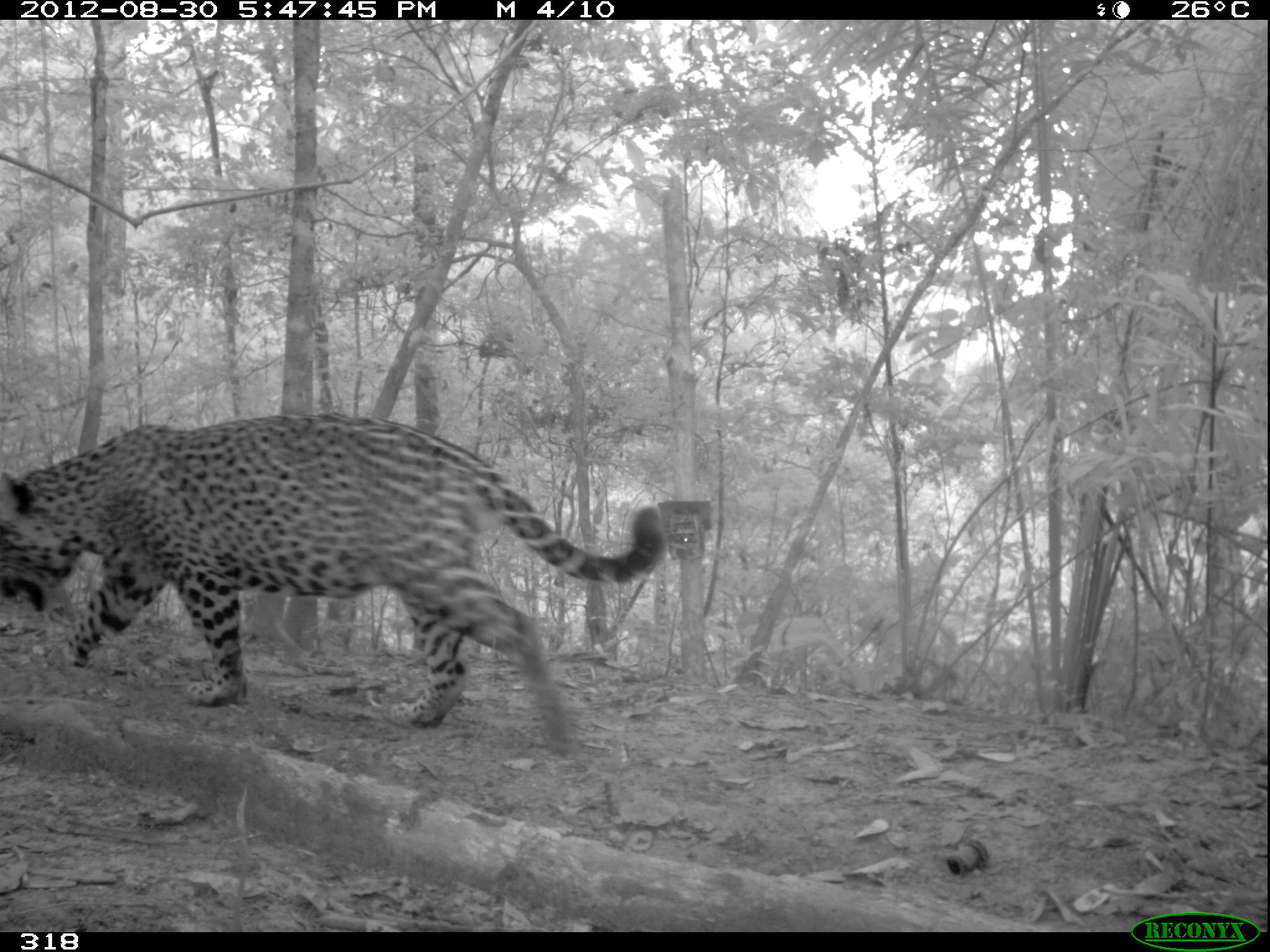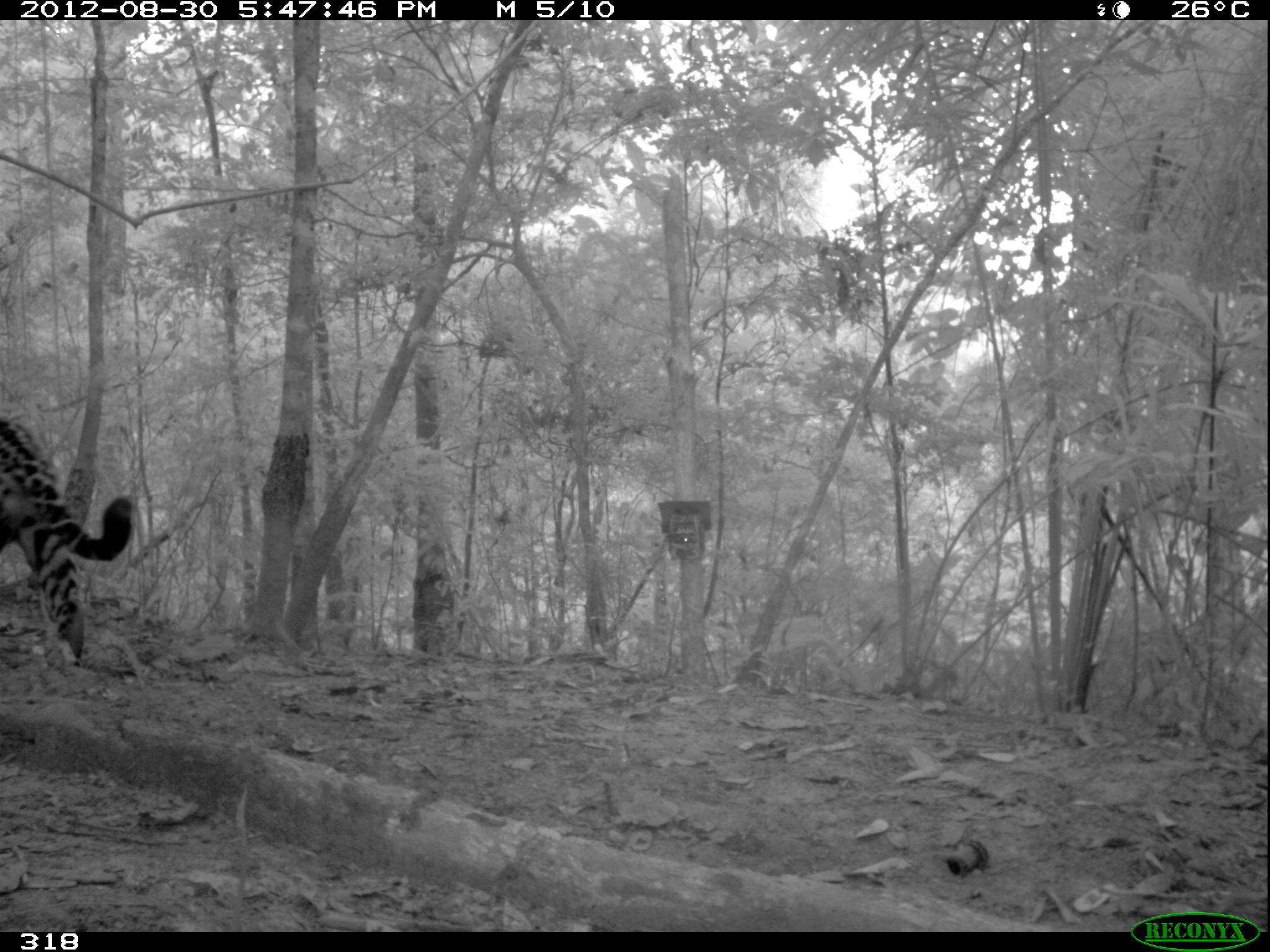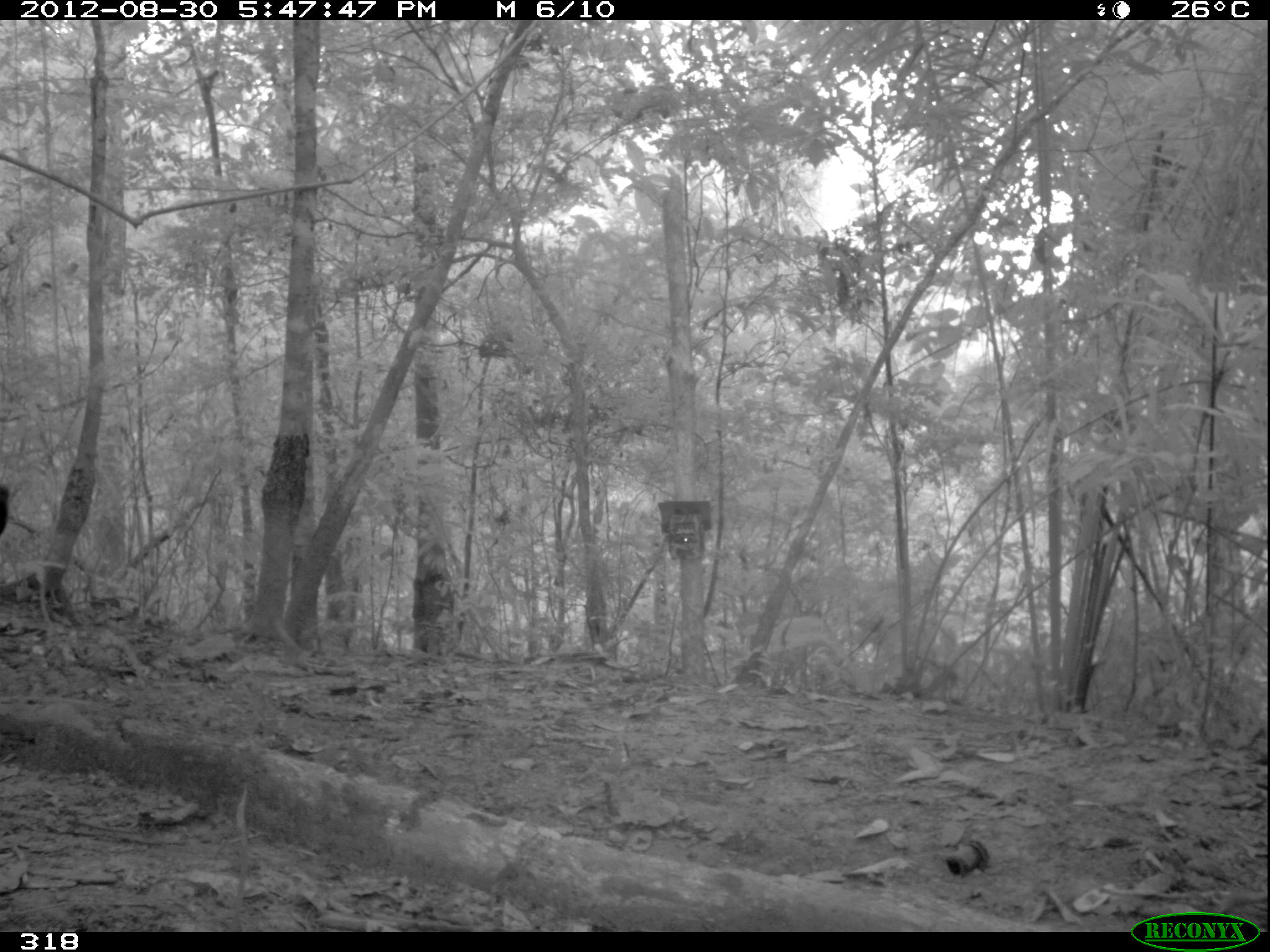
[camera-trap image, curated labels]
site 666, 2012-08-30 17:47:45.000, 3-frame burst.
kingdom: Animalia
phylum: Chordata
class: Mammalia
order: Carnivora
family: Felidae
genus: Panthera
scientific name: Panthera onca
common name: jaguar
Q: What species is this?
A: Panthera onca (jaguar).